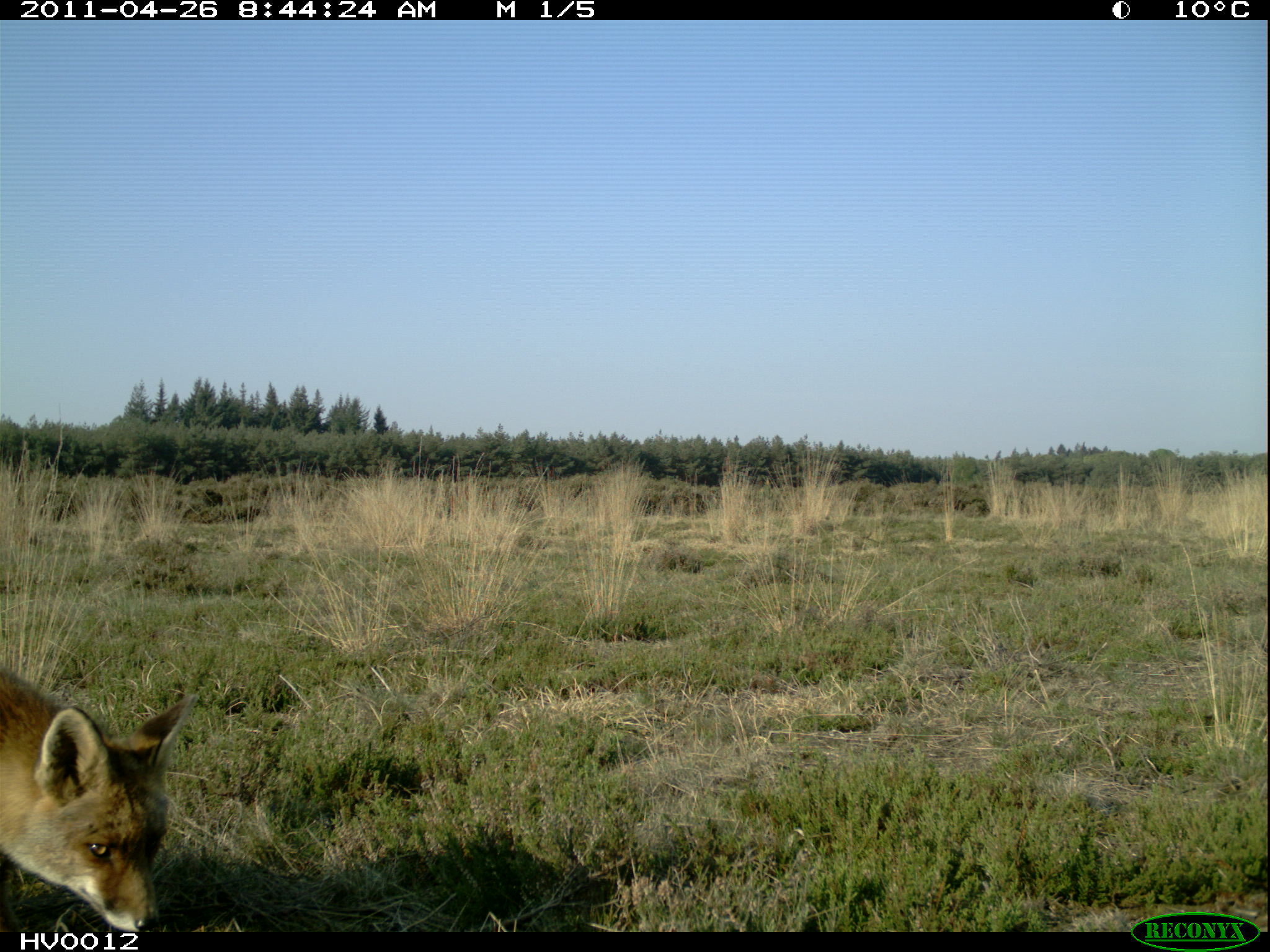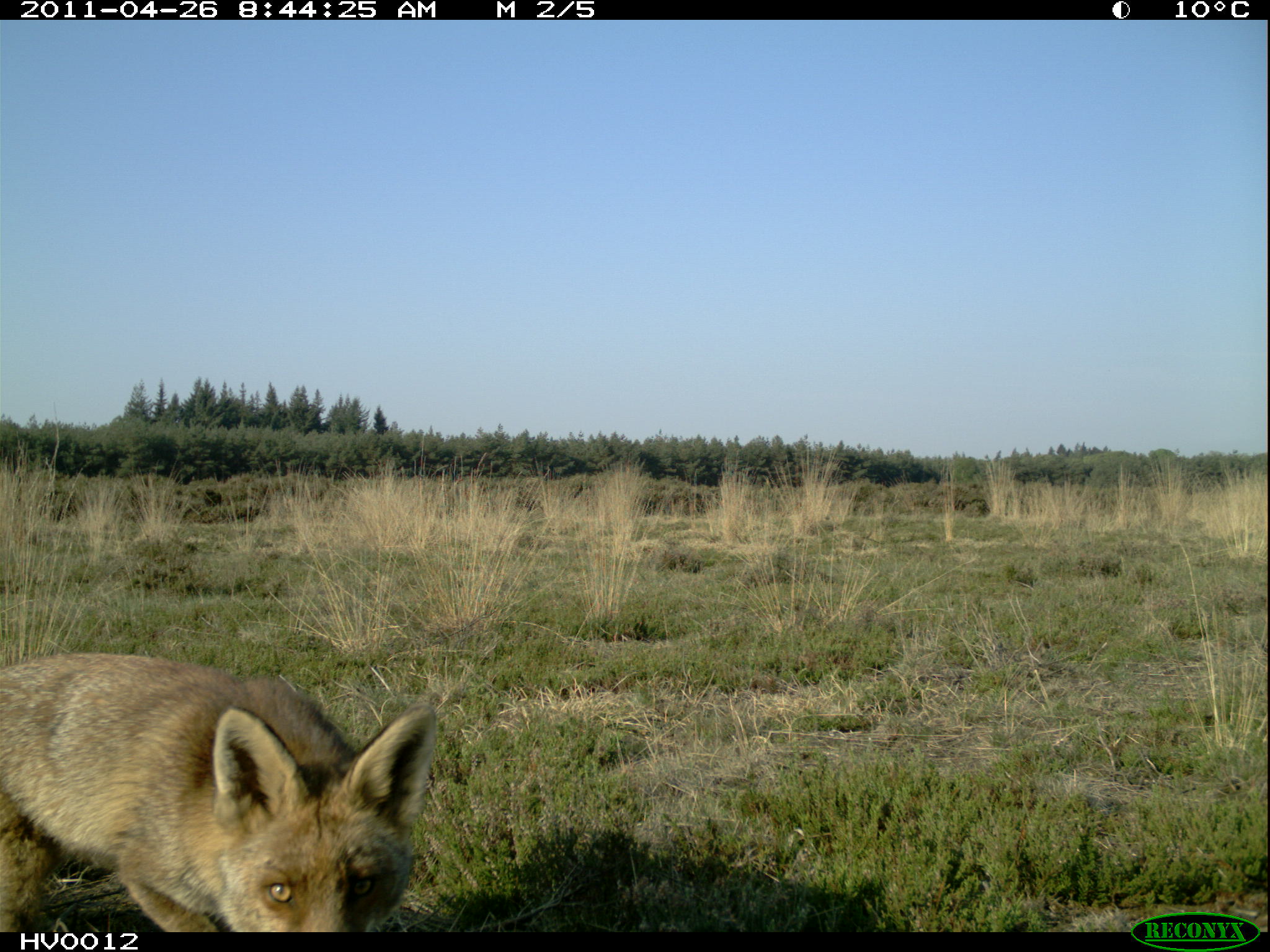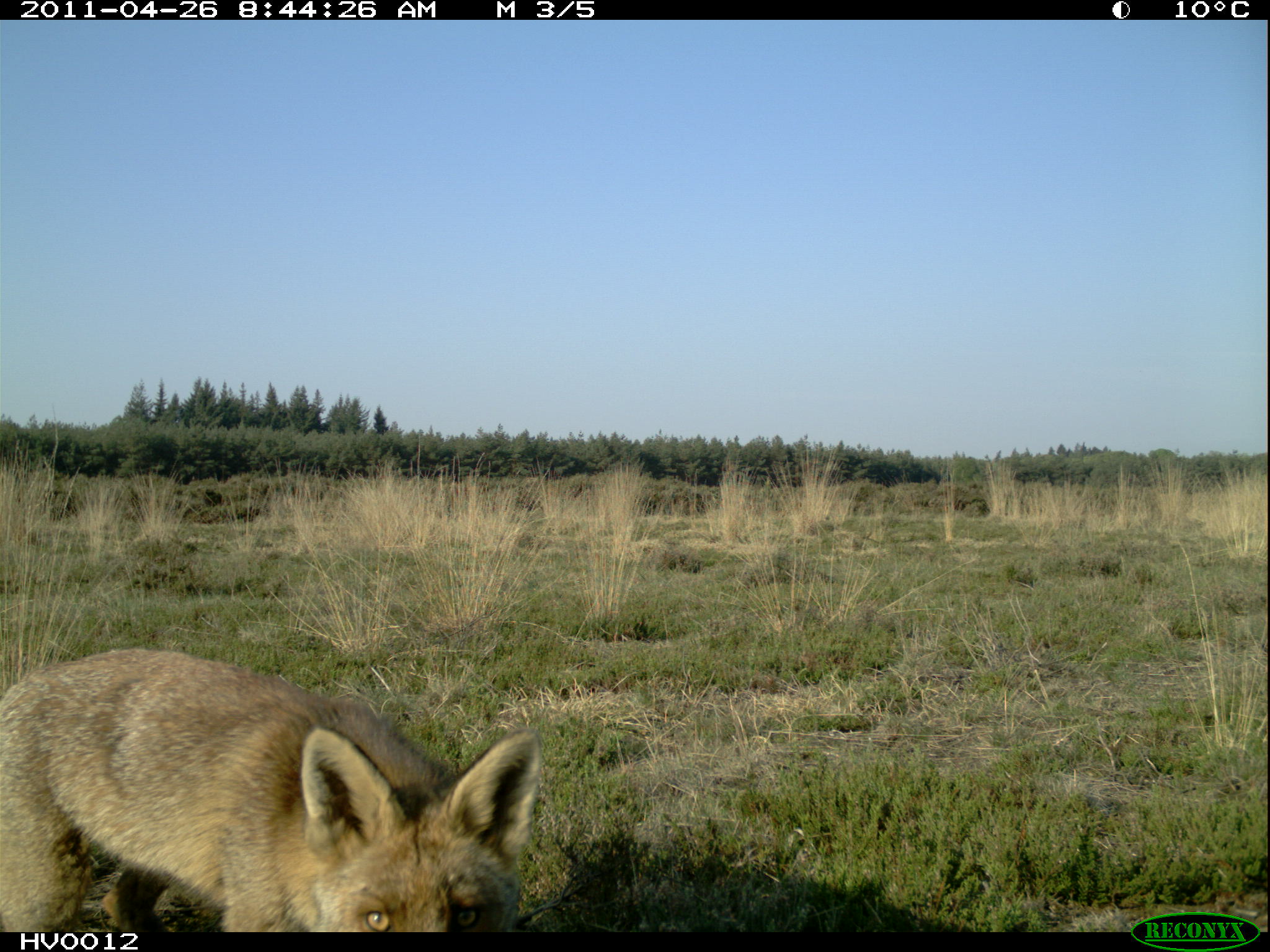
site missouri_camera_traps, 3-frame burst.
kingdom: Animalia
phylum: Chordata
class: Mammalia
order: Carnivora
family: Canidae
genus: Vulpes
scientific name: Vulpes vulpes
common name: red fox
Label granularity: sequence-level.